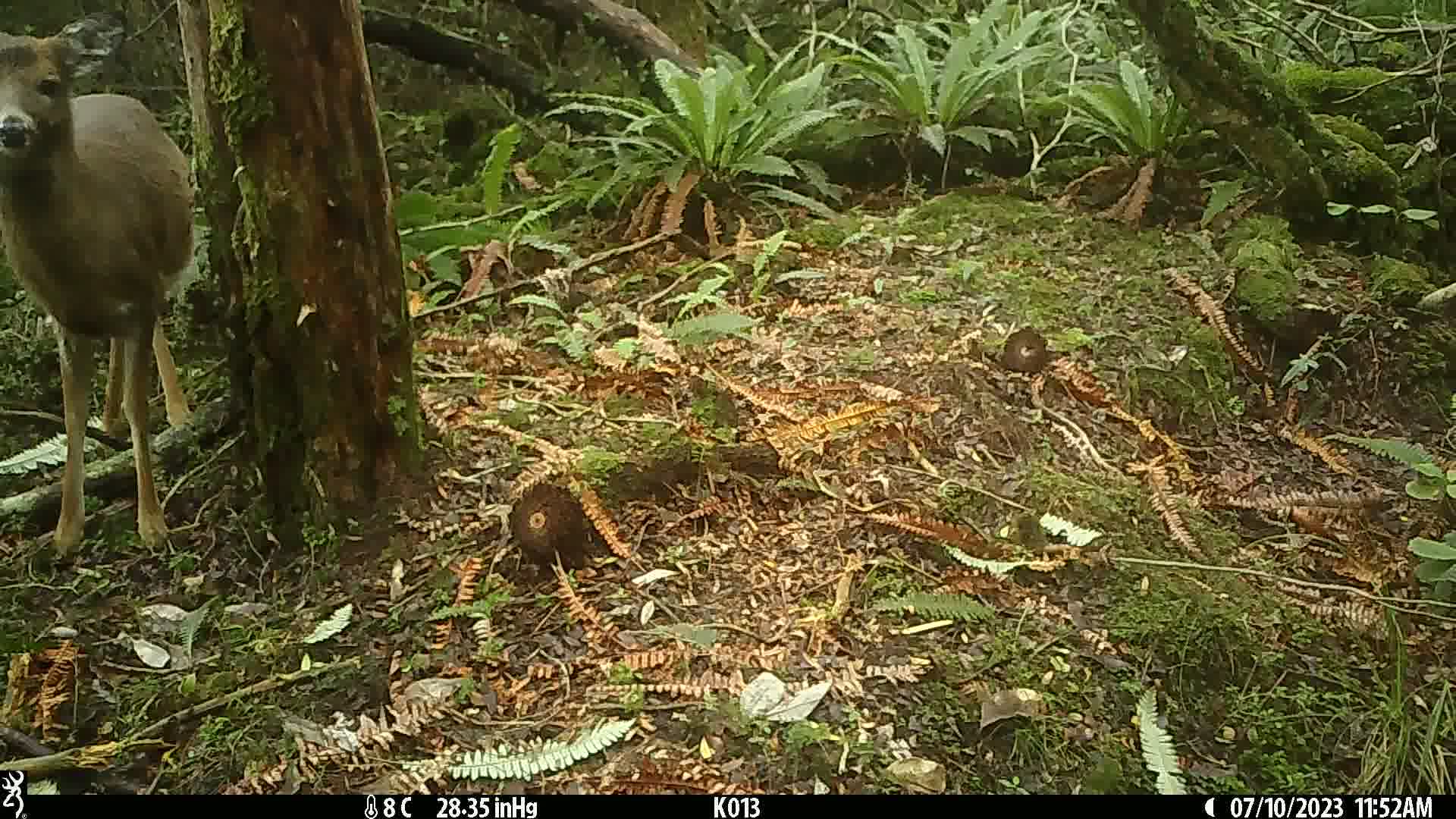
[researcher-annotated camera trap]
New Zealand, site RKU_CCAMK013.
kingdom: Animalia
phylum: Chordata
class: Mammalia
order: Artiodactyla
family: Cervidae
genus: Odocoileus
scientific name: Odocoileus virginianus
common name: white-tailed deer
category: white tailed deer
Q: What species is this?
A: White tailed deer (white-tailed deer) (Odocoileus virginianus).